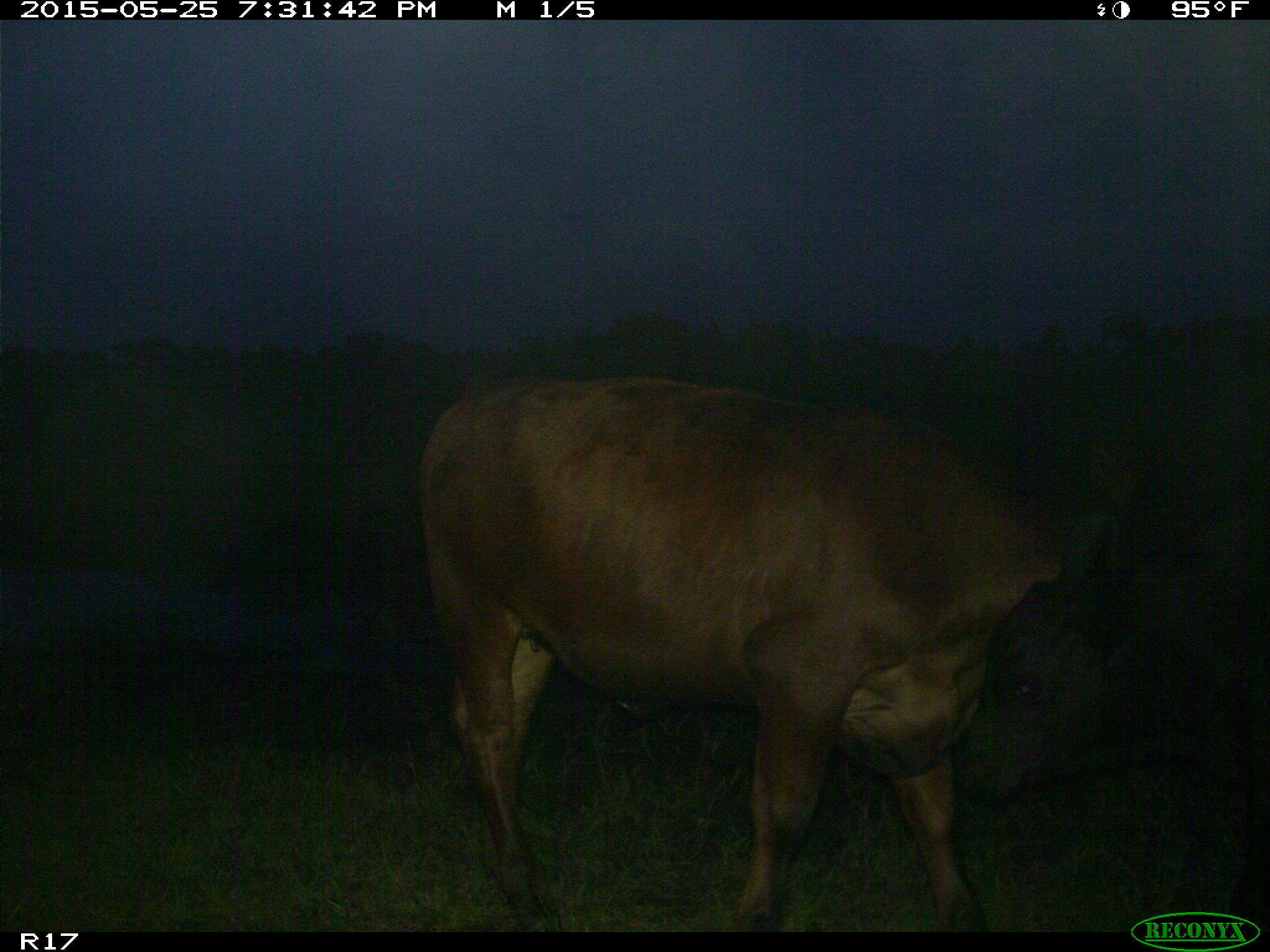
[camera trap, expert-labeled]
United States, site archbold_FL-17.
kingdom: Animalia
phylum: Chordata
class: Mammalia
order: Artiodactyla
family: Bovidae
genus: Bos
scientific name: Bos taurus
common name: domestic cow